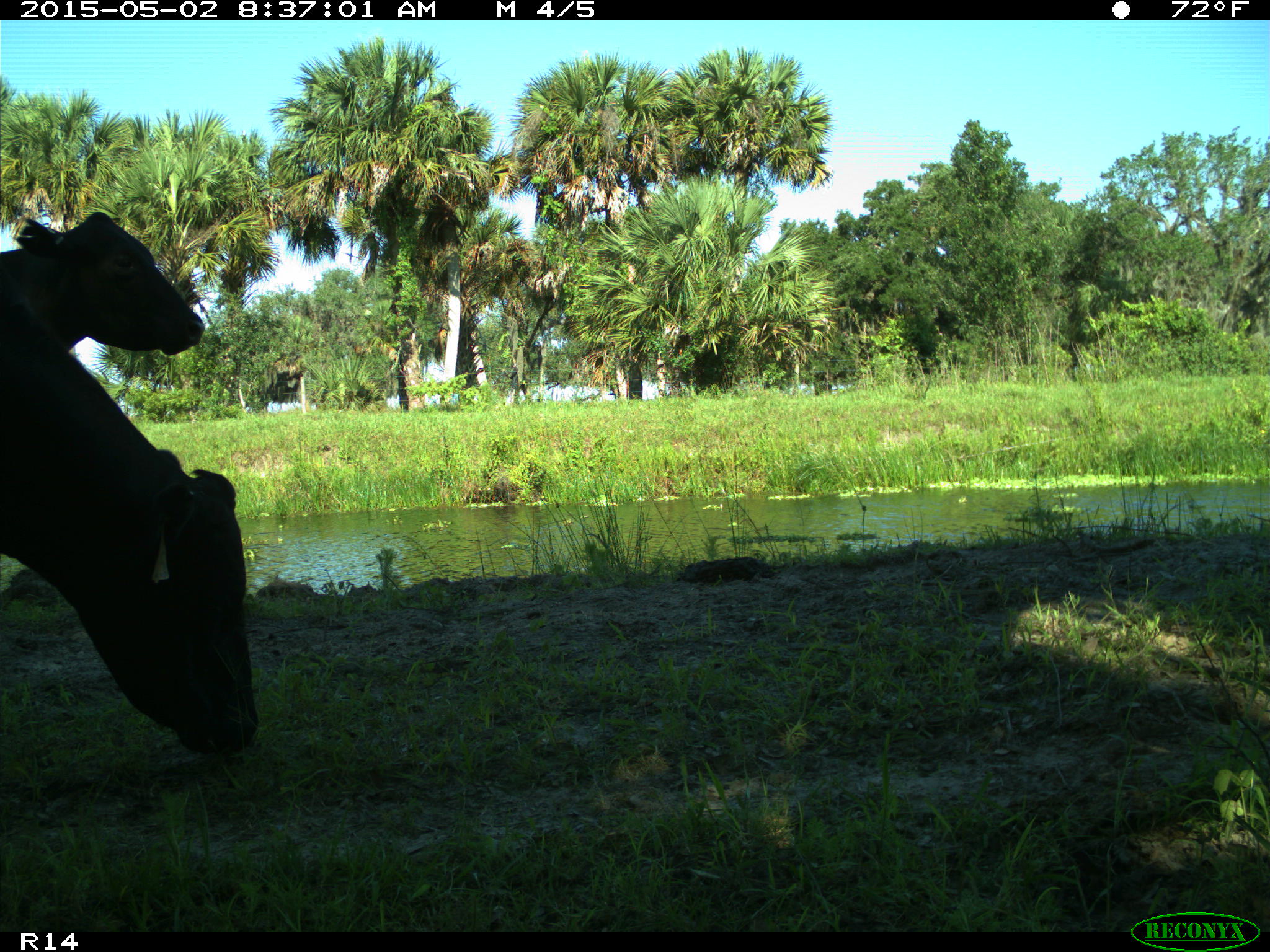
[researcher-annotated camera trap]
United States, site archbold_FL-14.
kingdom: Animalia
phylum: Chordata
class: Mammalia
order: Artiodactyla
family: Bovidae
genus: Bos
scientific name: Bos taurus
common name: domestic cow